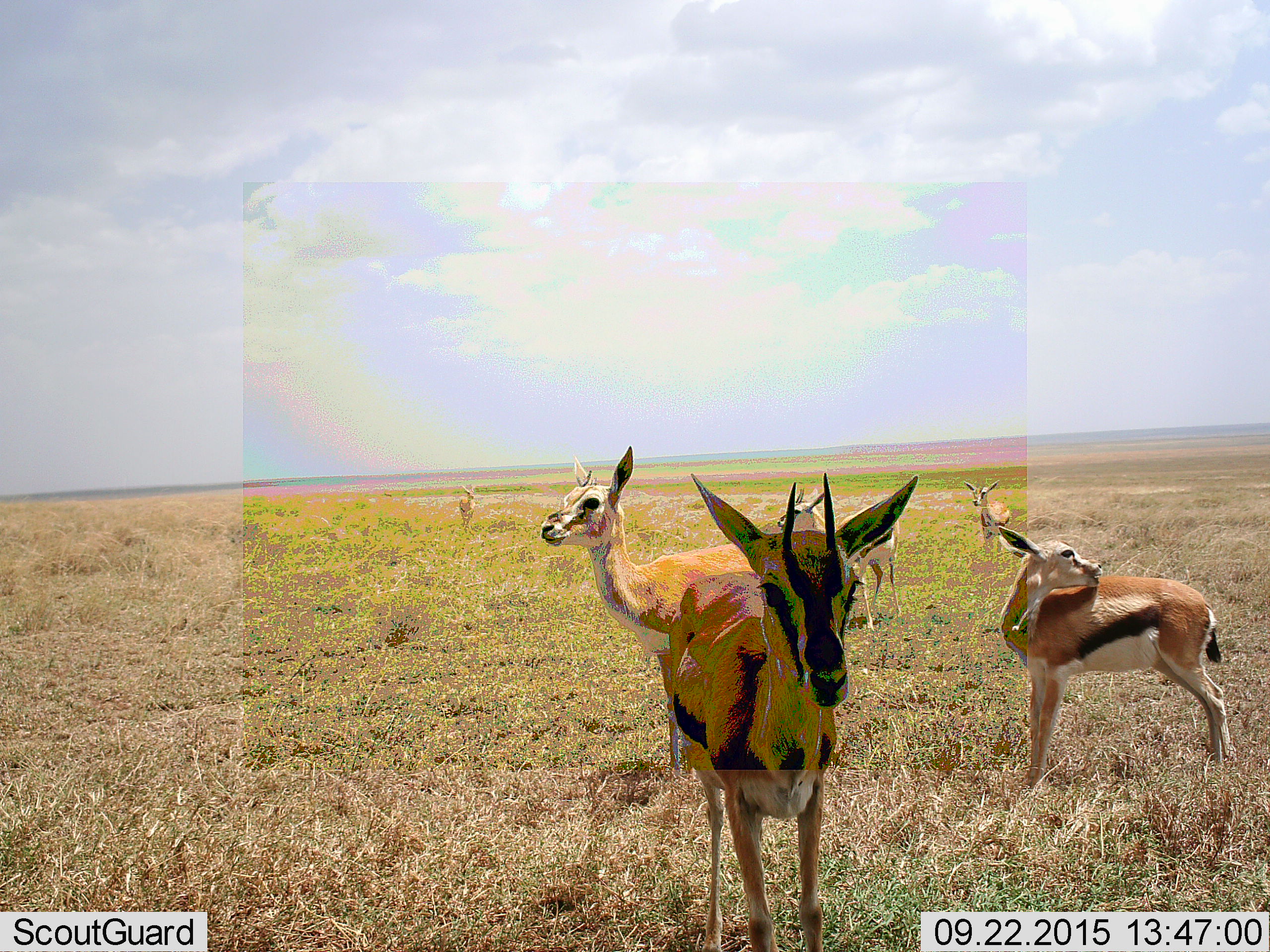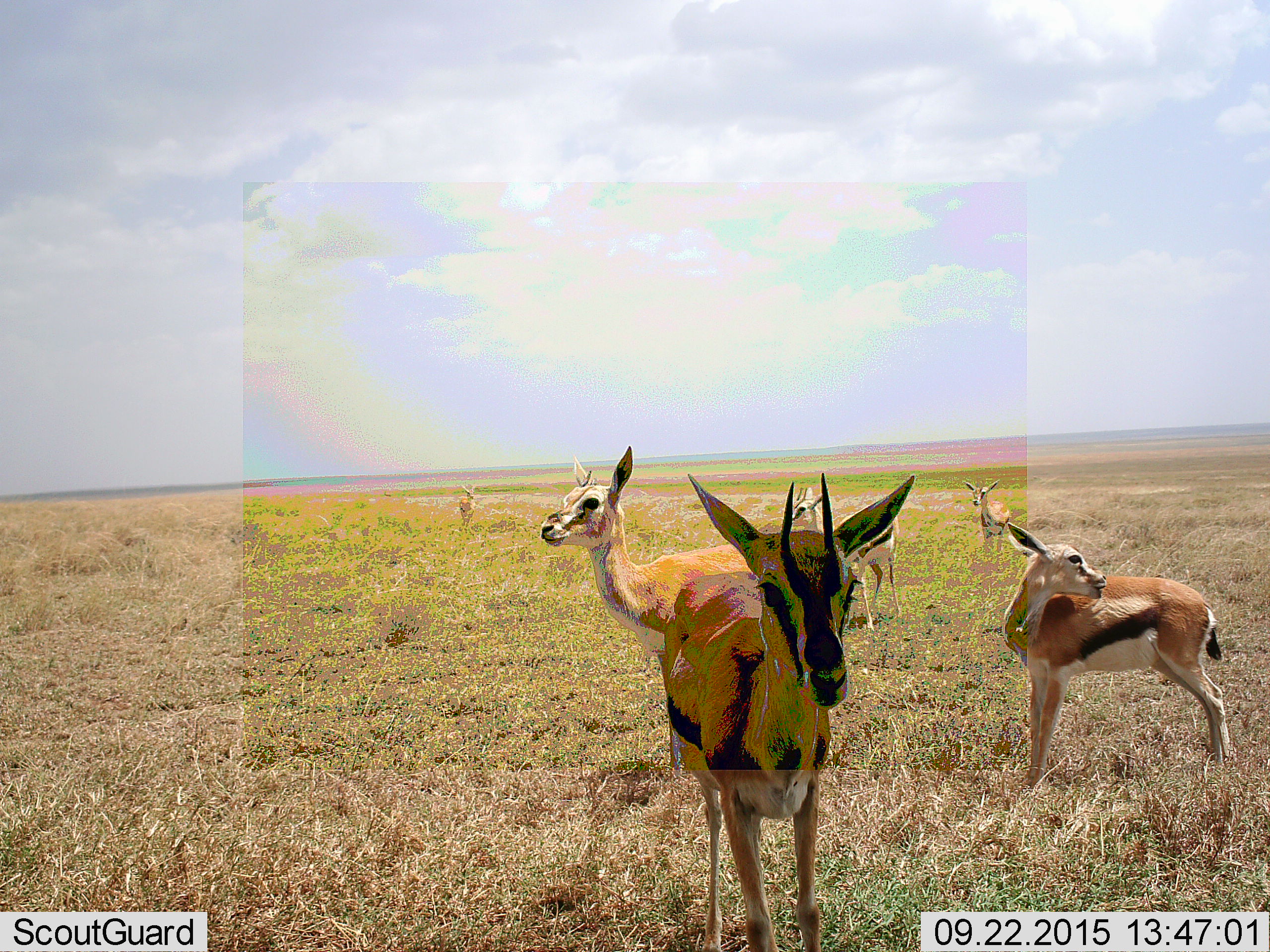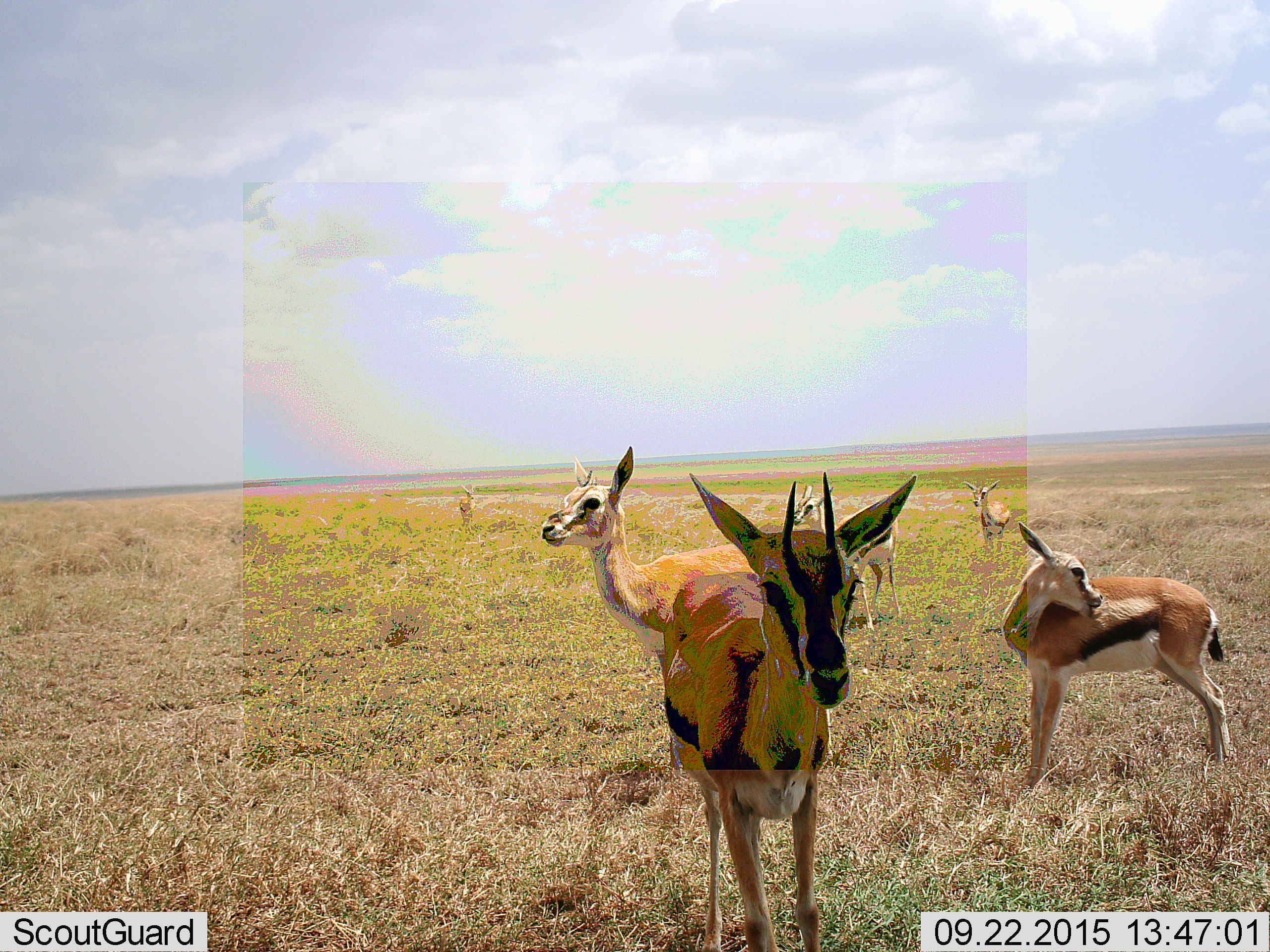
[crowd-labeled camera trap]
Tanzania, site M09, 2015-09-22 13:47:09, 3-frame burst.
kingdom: Animalia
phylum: Chordata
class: Mammalia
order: Artiodactyla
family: Bovidae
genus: Eudorcas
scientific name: Eudorcas thomsonii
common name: thomson's gazelle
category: gazellethomsons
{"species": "gazellethomsons (thomson's gazelle) (Eudorcas thomsonii)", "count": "6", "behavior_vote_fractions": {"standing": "89%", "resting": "0%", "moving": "11%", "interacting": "11%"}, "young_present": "33%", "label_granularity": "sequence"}